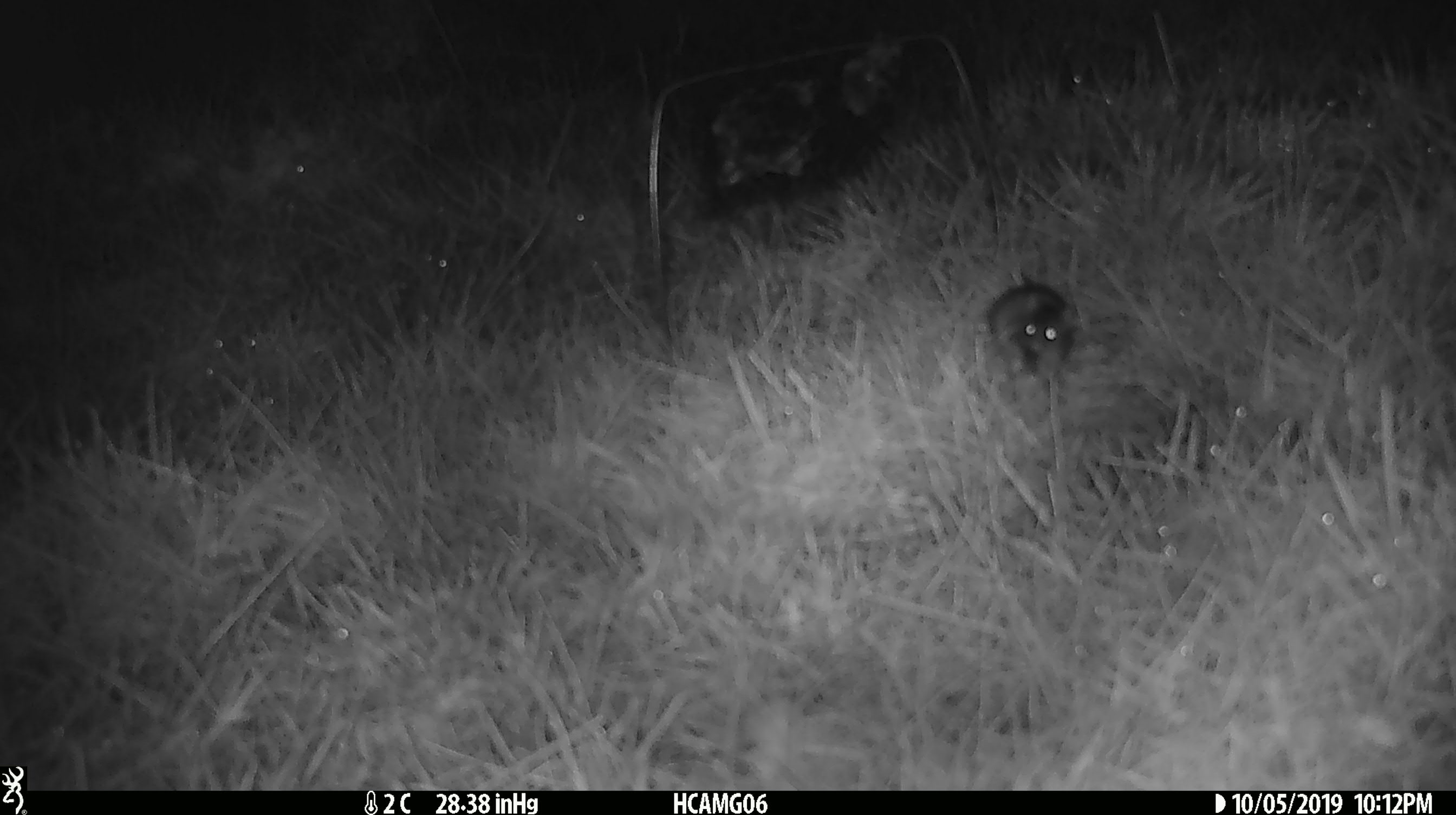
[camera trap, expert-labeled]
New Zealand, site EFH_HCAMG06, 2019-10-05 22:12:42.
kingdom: Animalia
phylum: Chordata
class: Mammalia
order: Rodentia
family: Muridae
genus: Mus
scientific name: Mus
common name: mouse